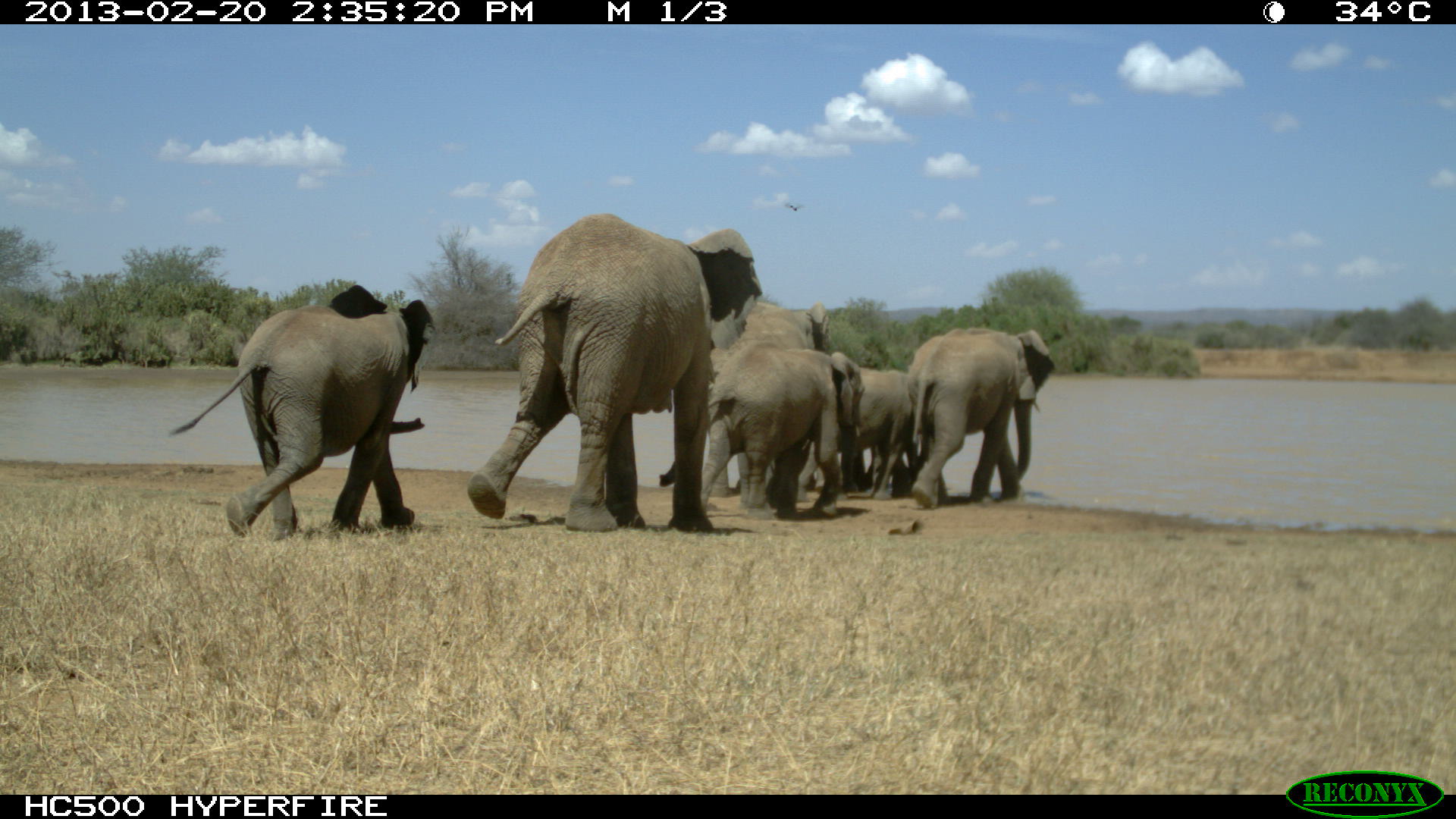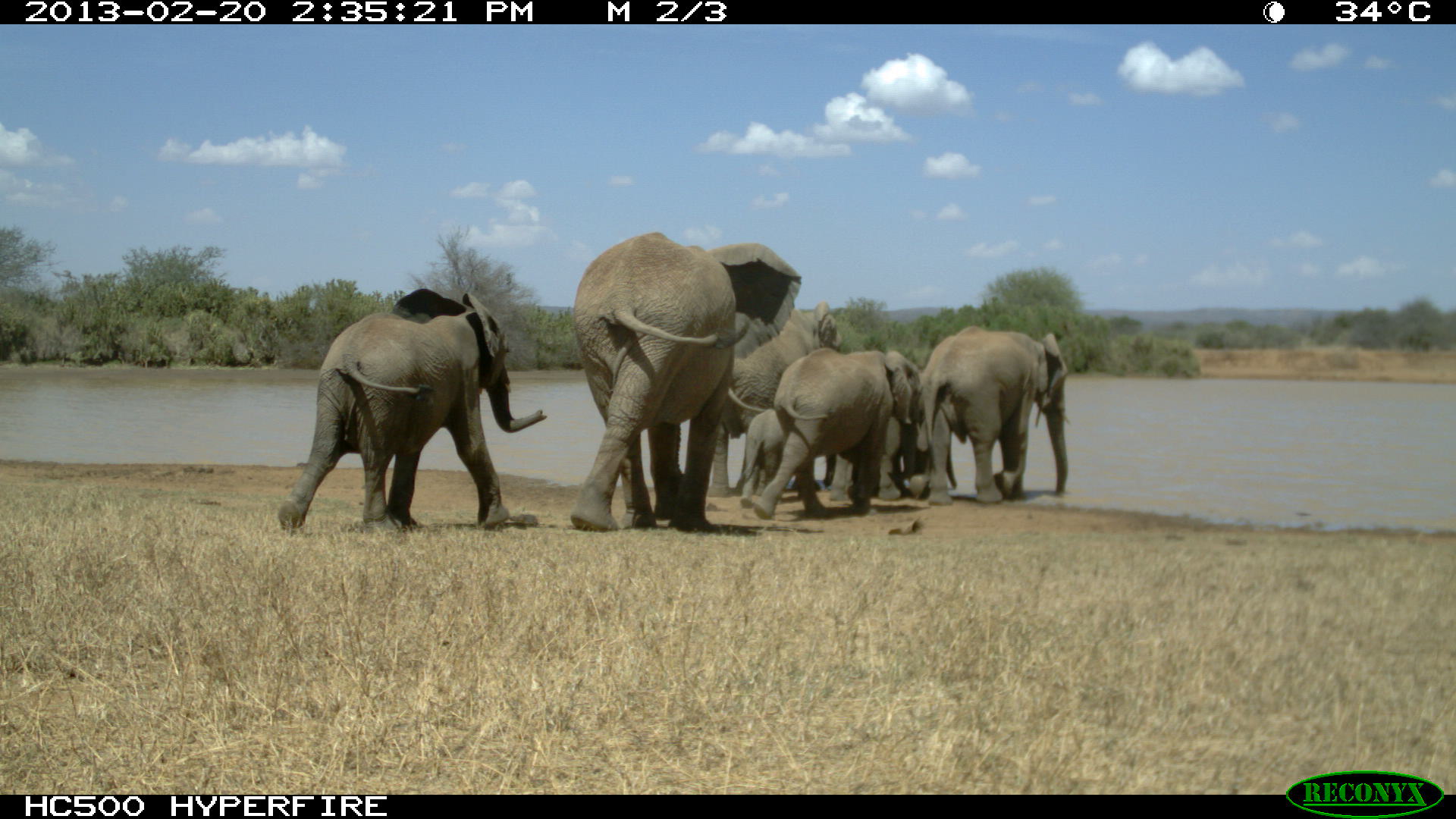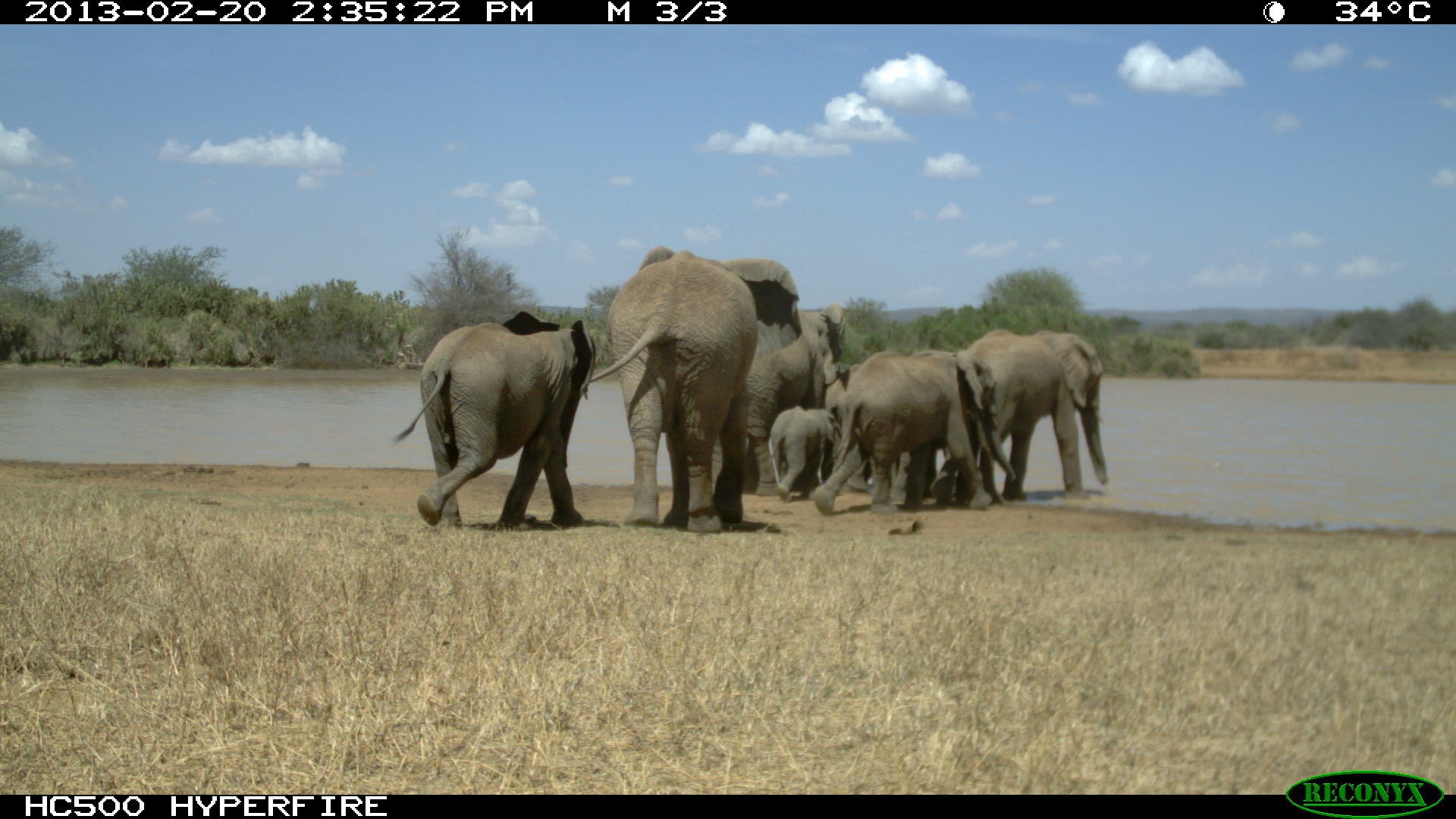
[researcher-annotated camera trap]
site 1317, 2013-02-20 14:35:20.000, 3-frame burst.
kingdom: Animalia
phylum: Chordata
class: Mammalia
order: Proboscidea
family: Elephantidae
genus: Loxodonta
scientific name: Loxodonta africana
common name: african bush elephant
Loxodonta africana (african bush elephant), count 1.